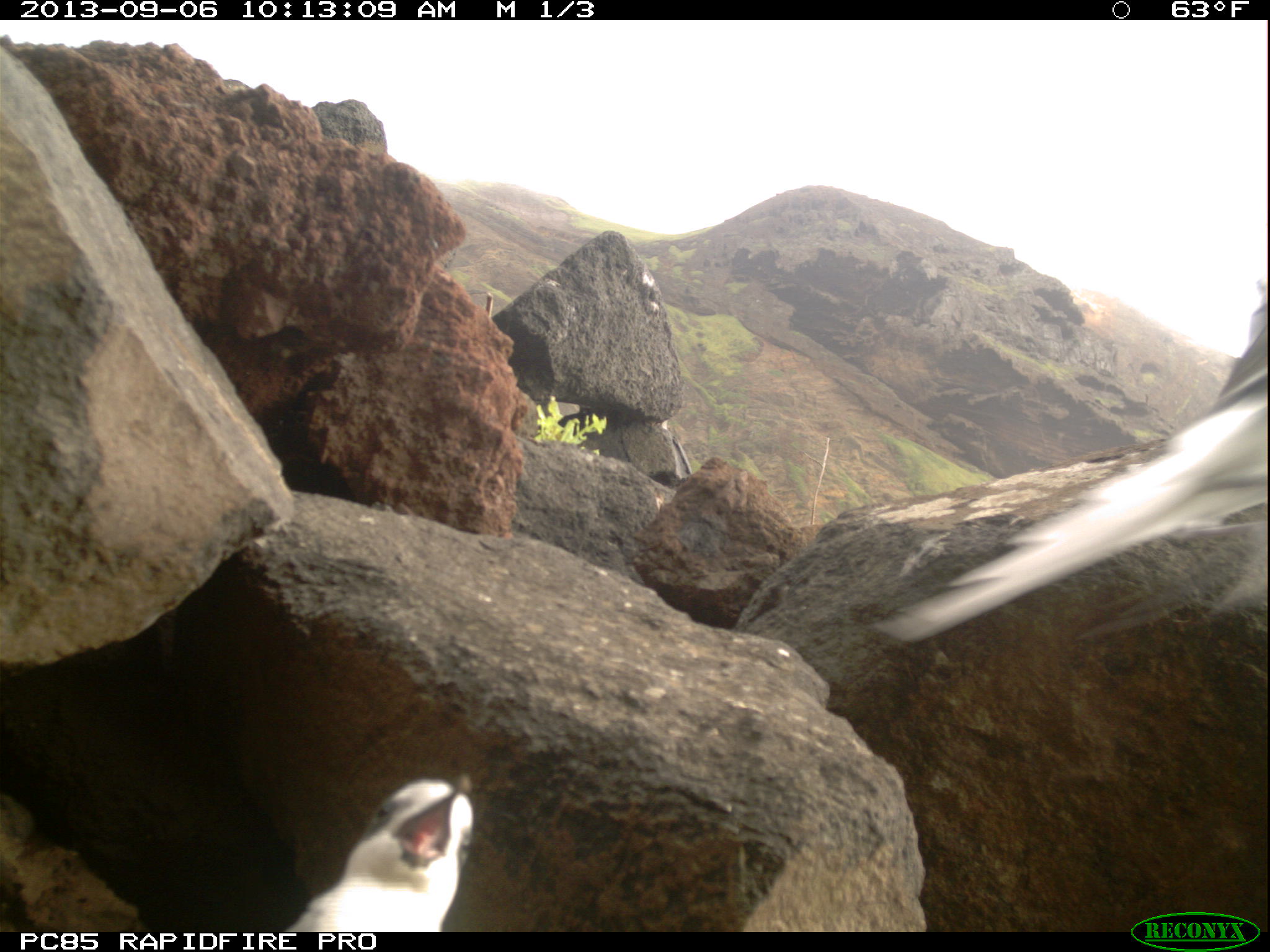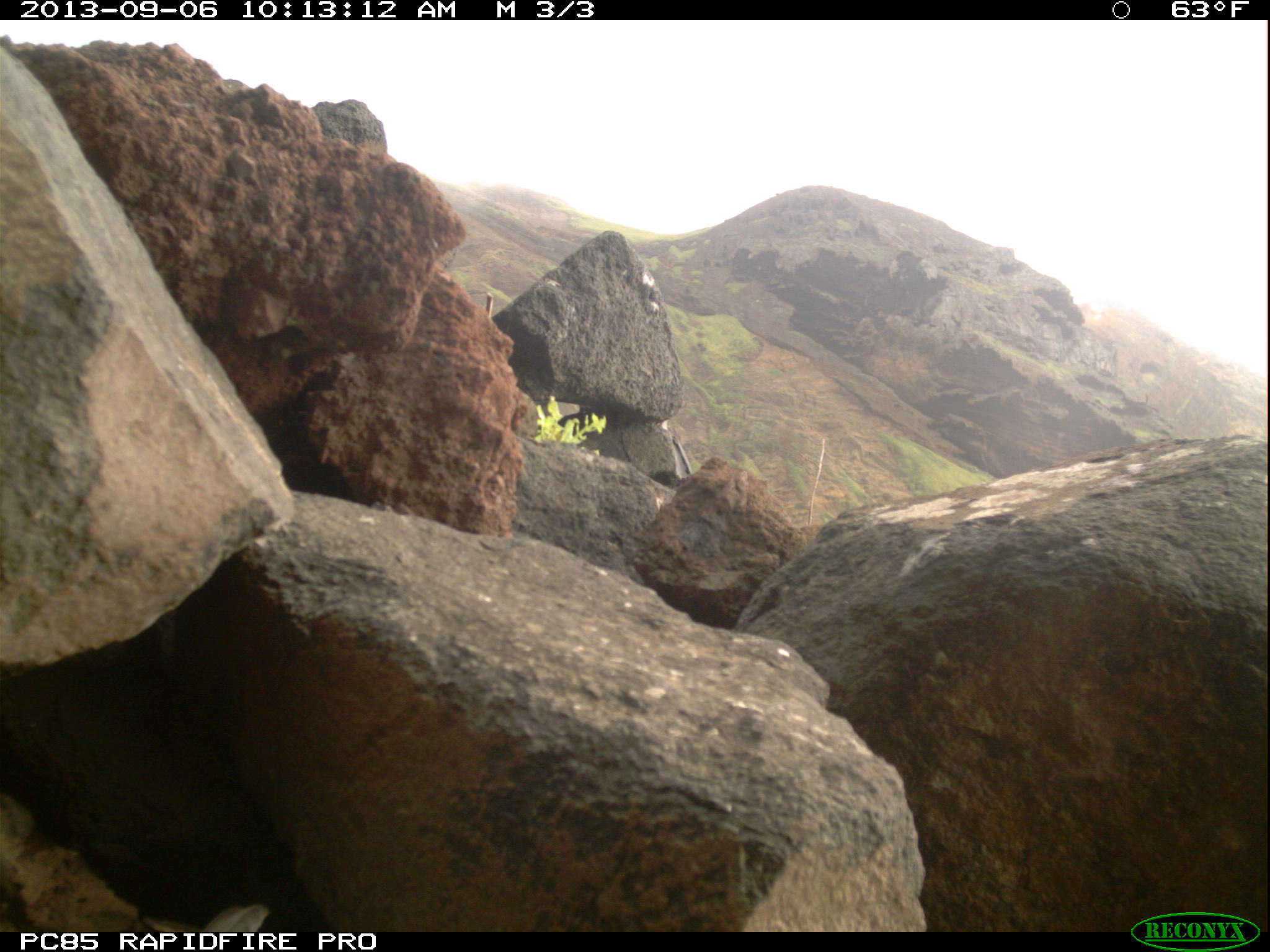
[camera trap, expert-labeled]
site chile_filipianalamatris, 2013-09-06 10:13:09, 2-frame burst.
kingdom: Animalia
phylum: Chordata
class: Aves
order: Procellariiformes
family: Procellariidae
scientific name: Procellariidae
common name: petrel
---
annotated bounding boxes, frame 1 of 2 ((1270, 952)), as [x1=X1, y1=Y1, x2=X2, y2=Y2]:
petrel: [x1=842, y1=262, x2=1270, y2=665]; [x1=275, y1=774, x2=476, y2=933]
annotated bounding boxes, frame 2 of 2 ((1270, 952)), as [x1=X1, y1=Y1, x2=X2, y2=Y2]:
petrel: [x1=193, y1=899, x2=281, y2=935]